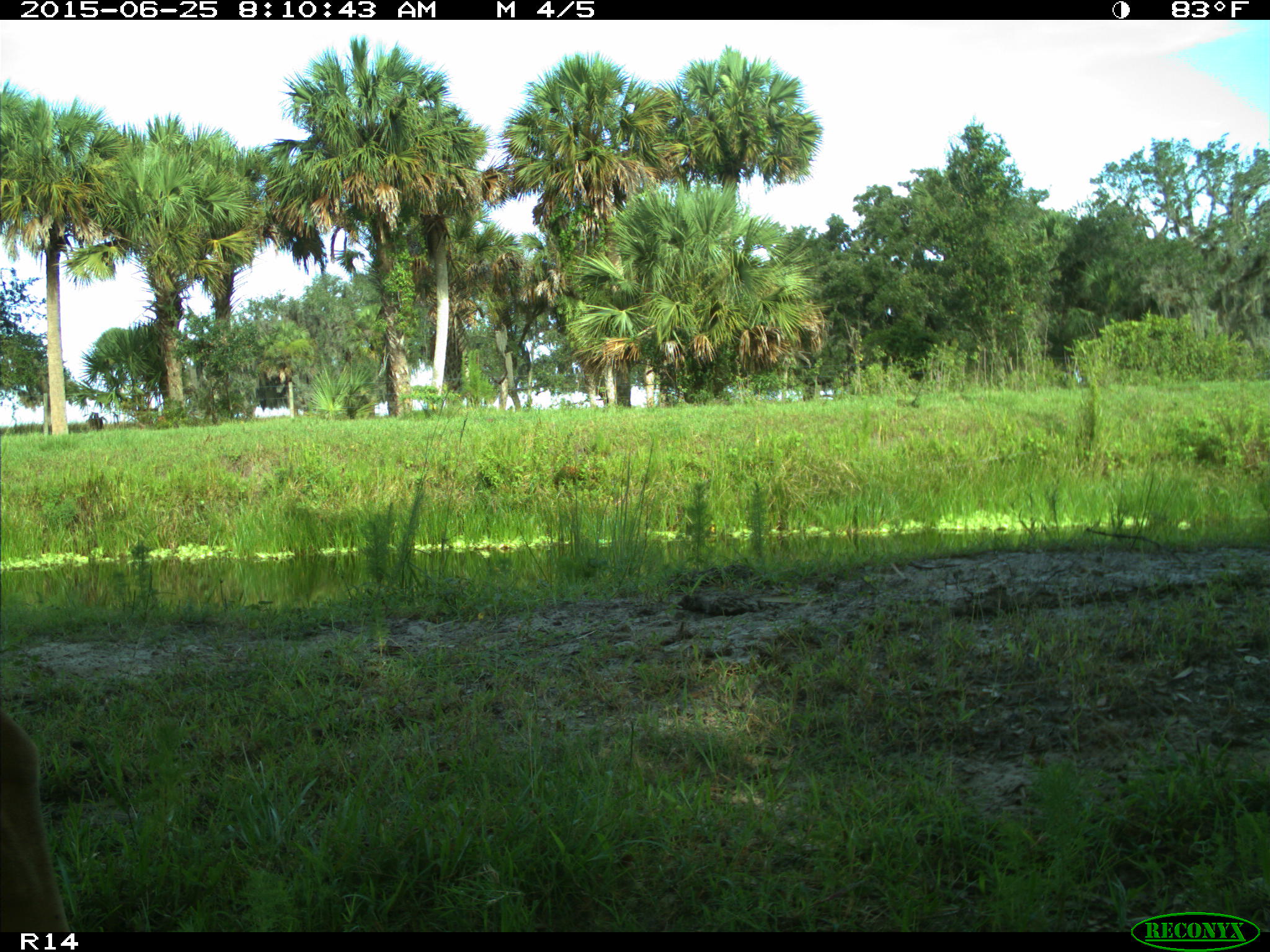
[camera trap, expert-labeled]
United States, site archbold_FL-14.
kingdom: Animalia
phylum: Chordata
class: Mammalia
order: Artiodactyla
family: Bovidae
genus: Bos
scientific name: Bos taurus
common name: domestic cow